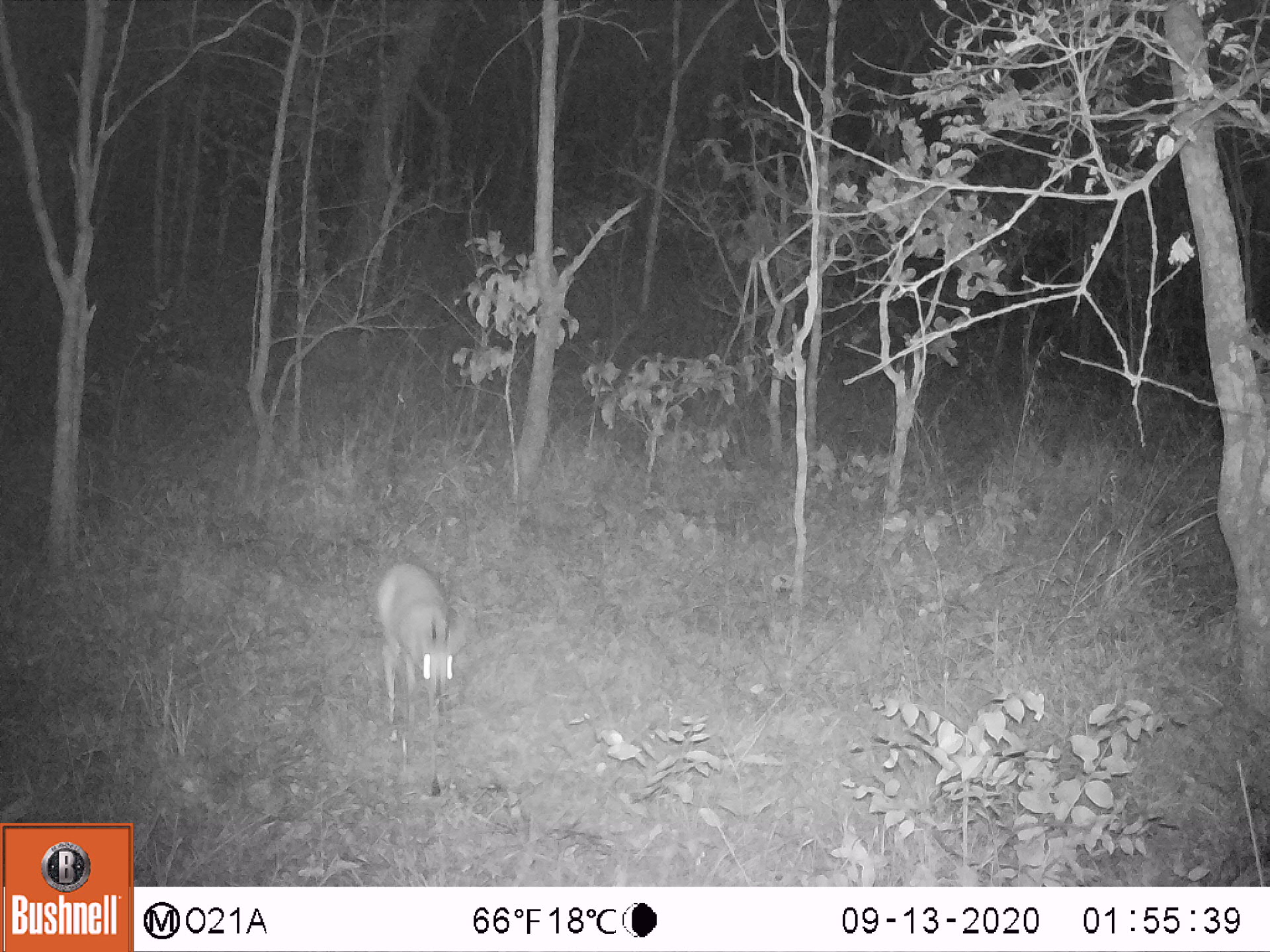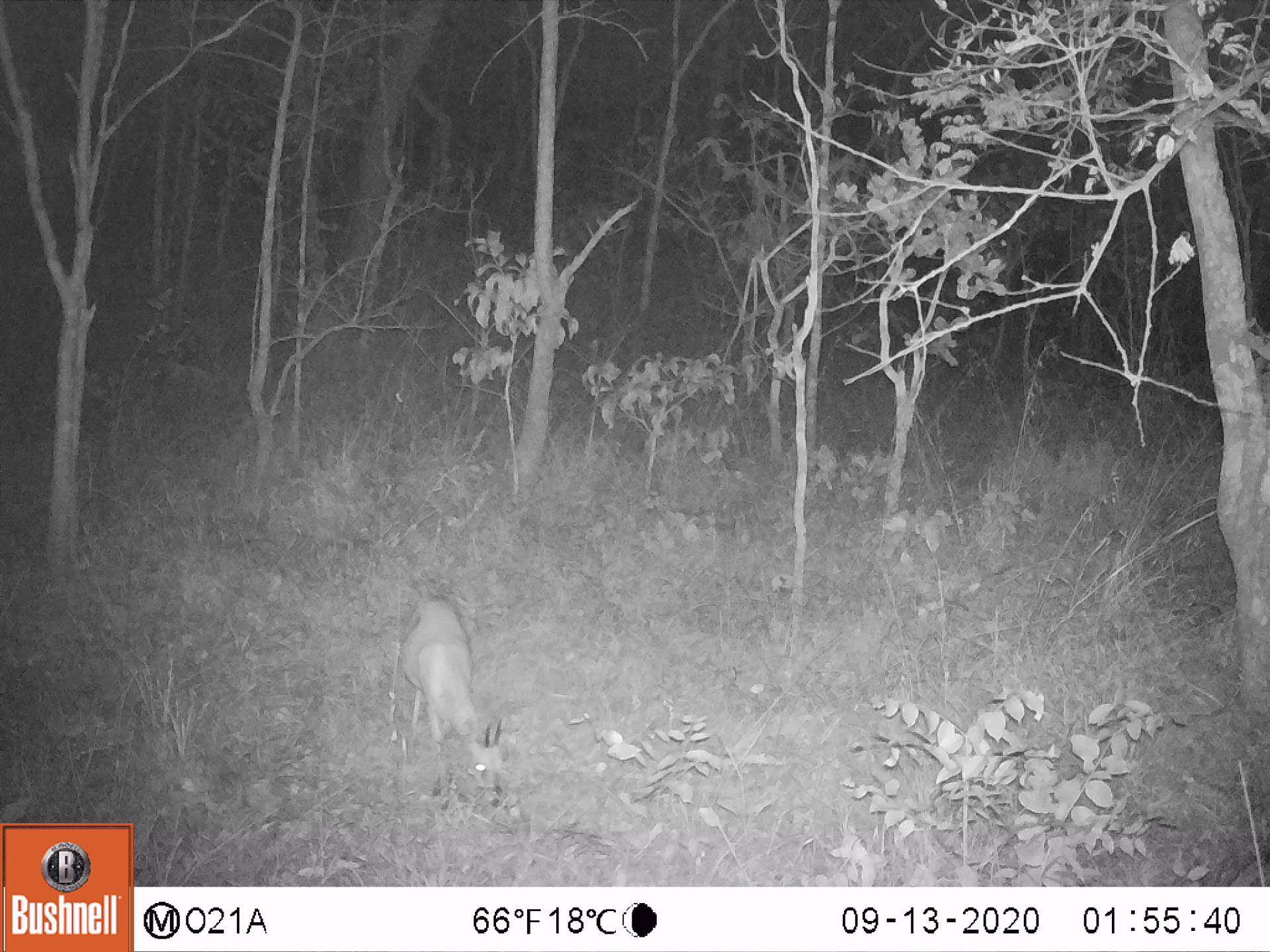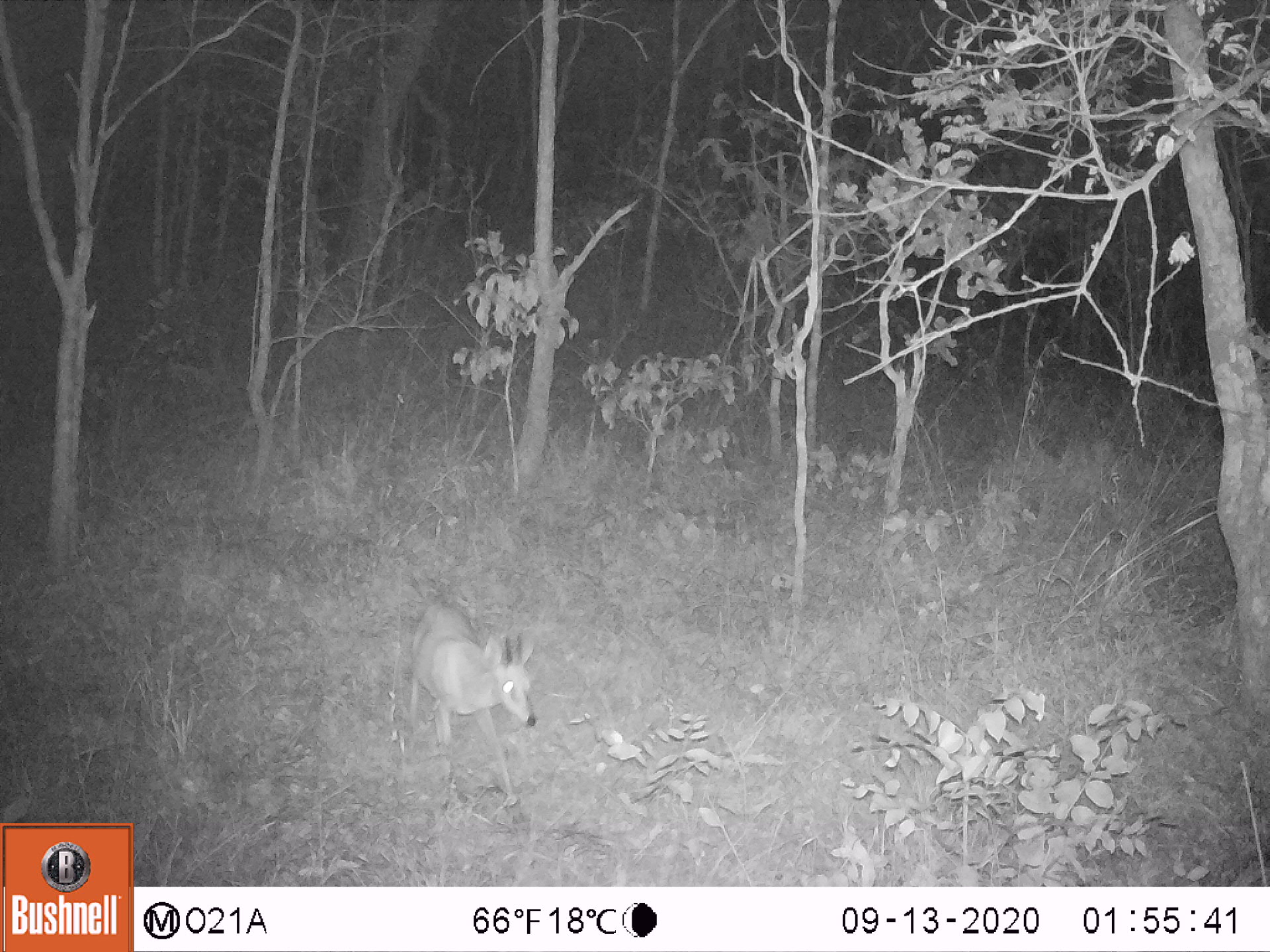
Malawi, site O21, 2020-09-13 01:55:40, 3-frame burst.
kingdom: Animalia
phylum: Chordata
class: Mammalia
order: Artiodactyla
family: Bovidae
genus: Sylvicapra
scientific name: Sylvicapra grimmia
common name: common duiker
Common duiker (Sylvicapra grimmia), count 1.